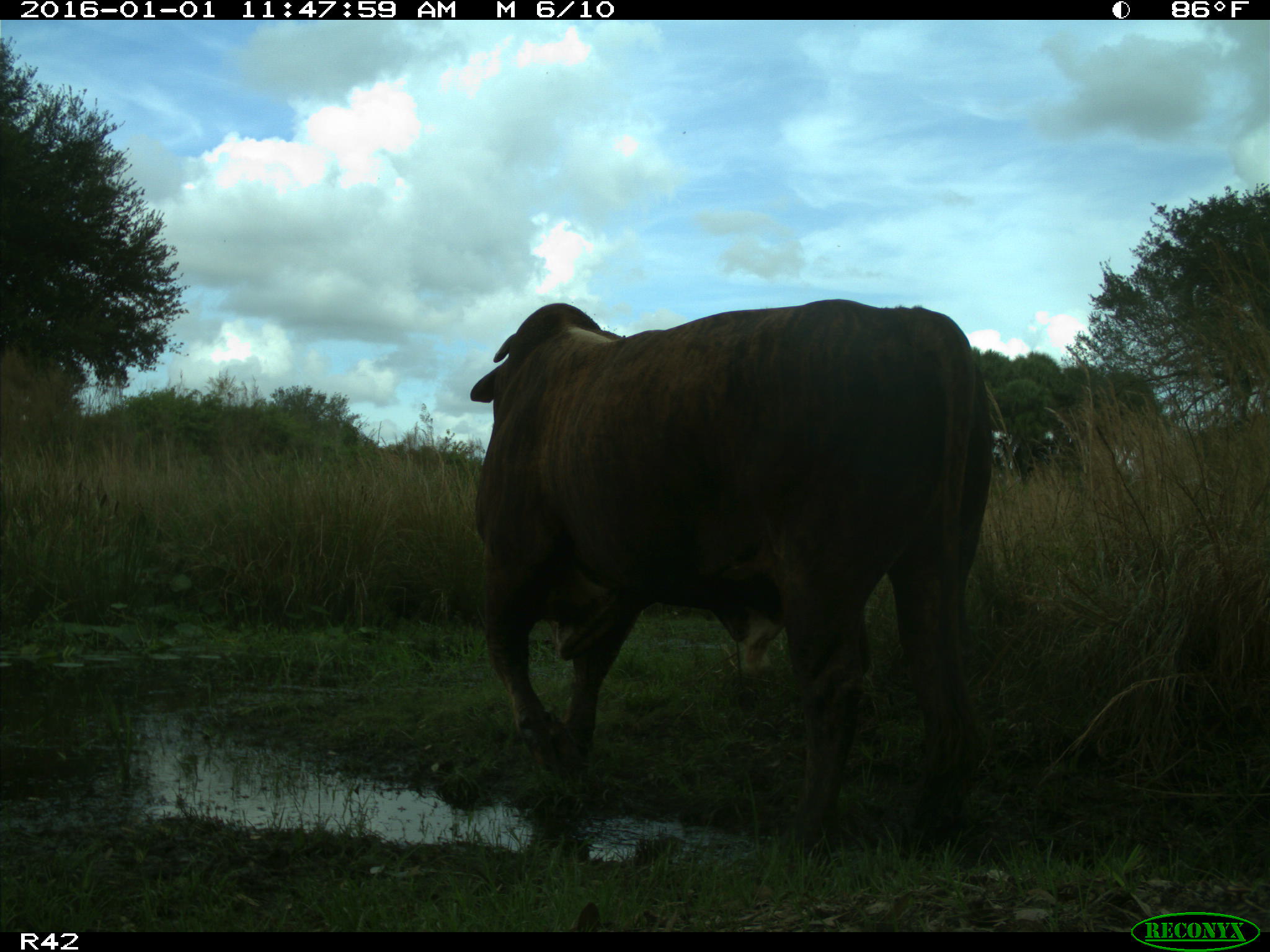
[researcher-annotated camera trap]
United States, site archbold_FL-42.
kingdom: Animalia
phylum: Chordata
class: Mammalia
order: Artiodactyla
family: Bovidae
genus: Bos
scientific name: Bos taurus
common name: domestic cow